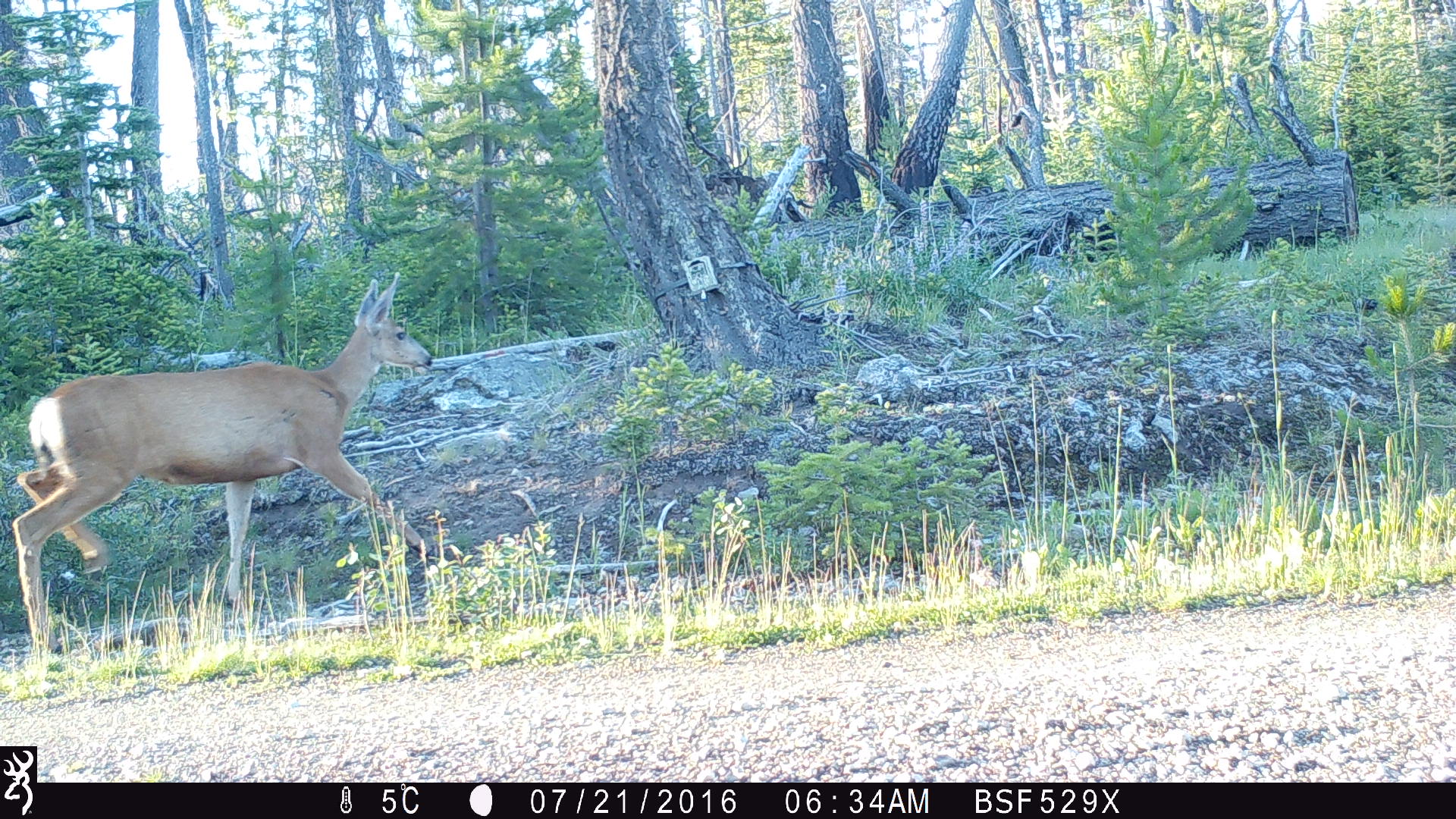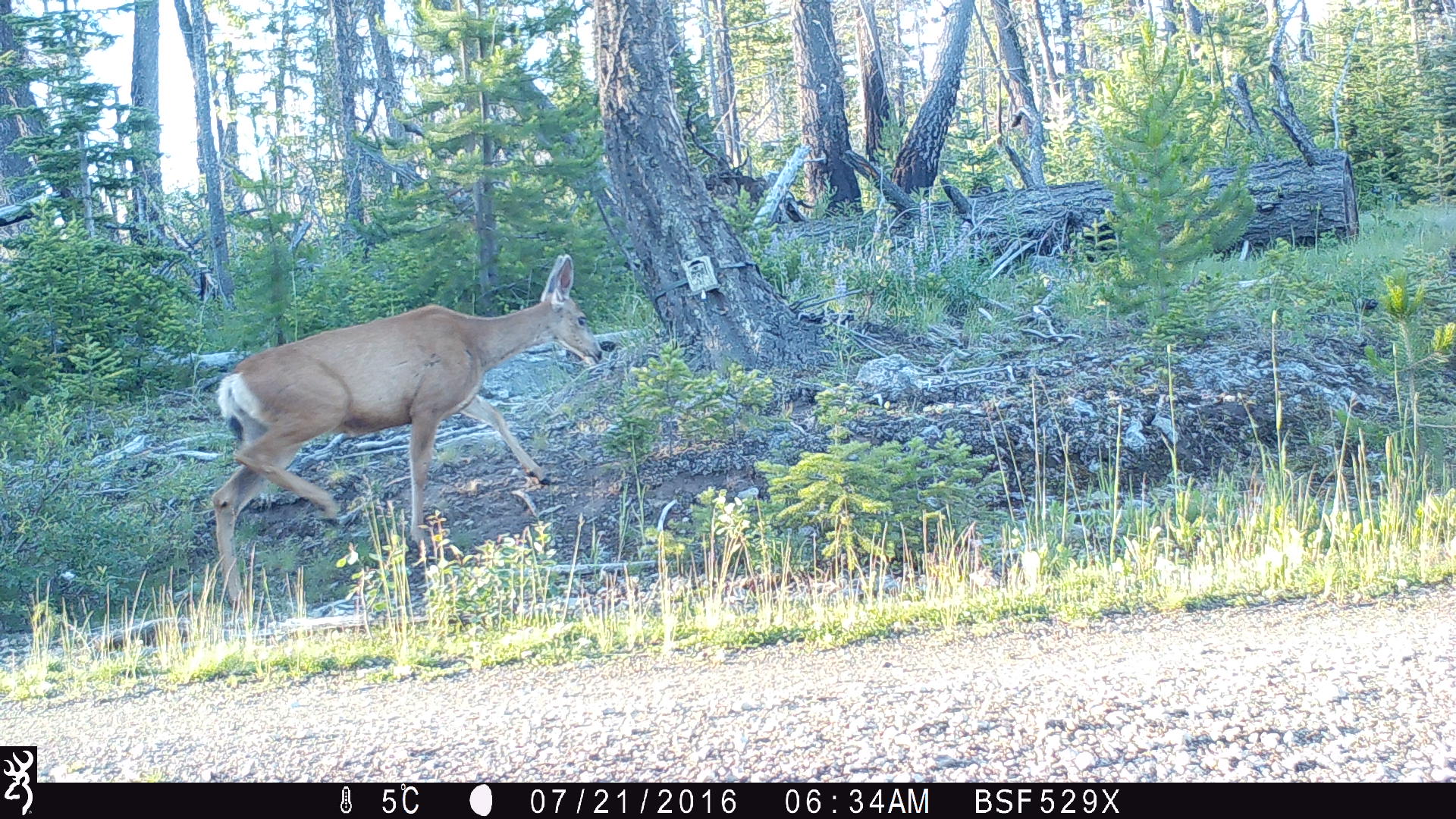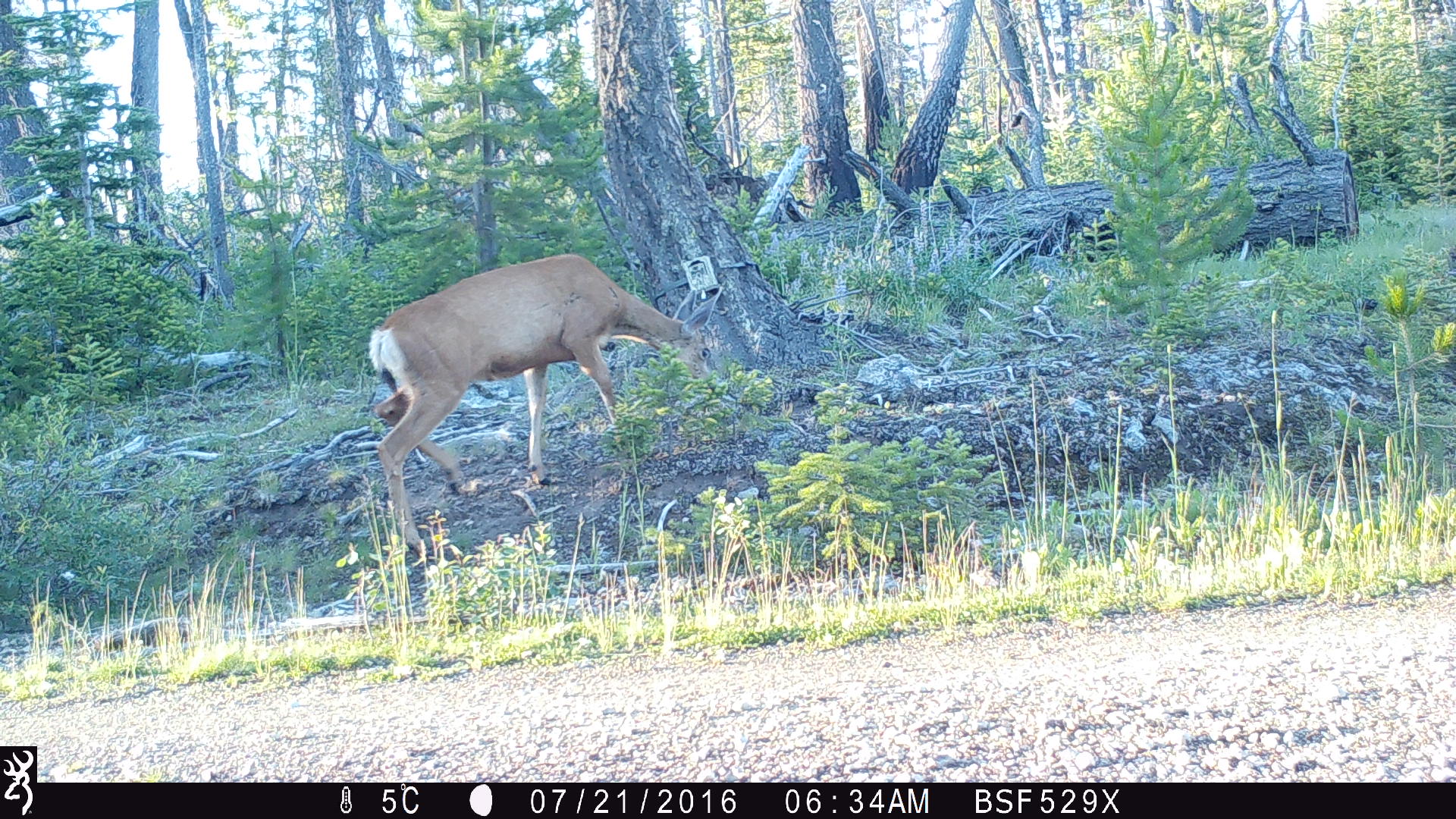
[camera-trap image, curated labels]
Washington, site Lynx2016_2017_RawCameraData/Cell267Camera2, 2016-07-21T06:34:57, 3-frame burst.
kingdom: Animalia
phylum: Chordata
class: Mammalia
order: Artiodactyla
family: Cervidae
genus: Odocoileus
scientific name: Odocoileus hemionus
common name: mule deer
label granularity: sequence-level